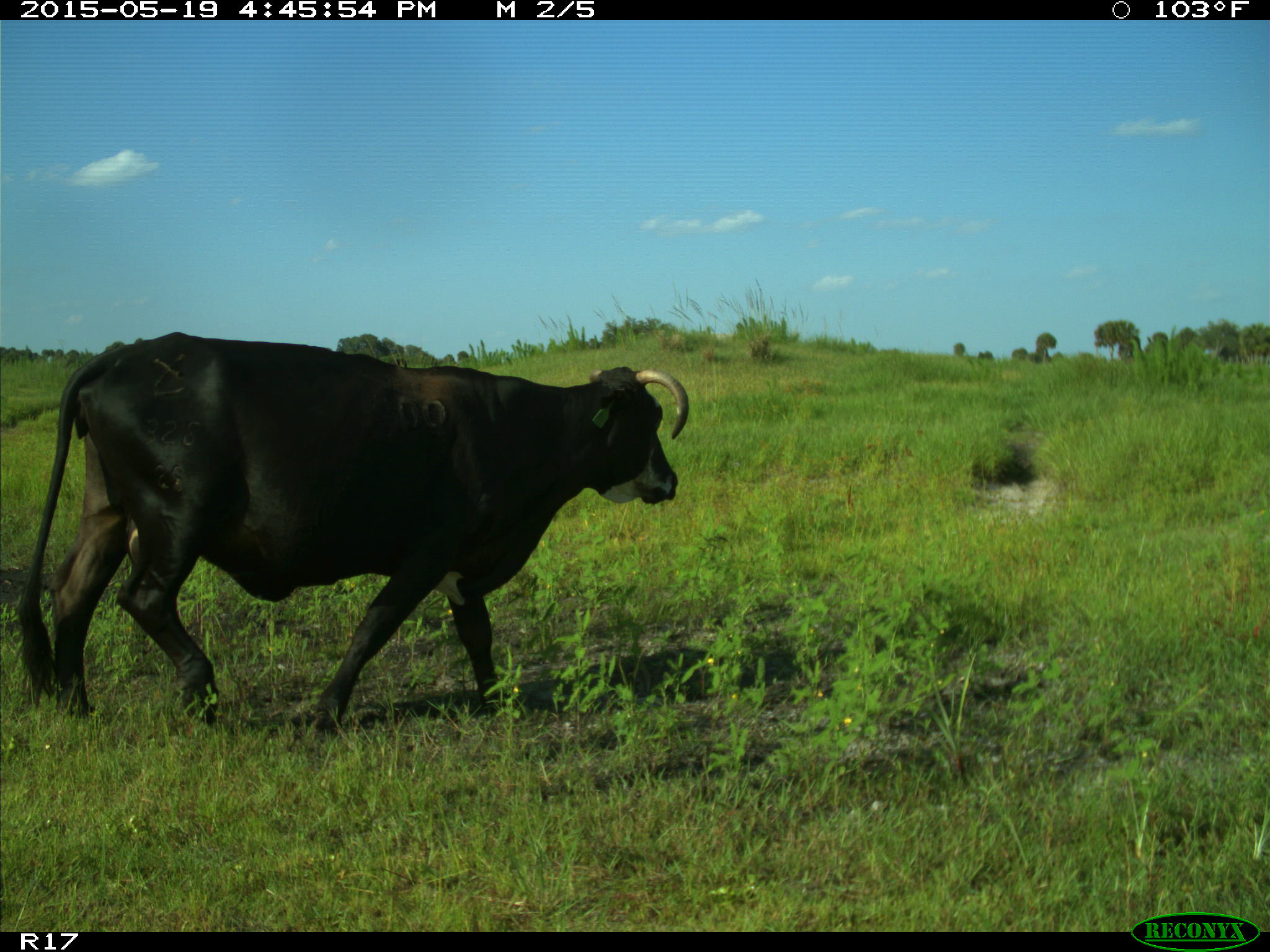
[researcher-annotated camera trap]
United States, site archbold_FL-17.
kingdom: Animalia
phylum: Chordata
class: Mammalia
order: Artiodactyla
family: Bovidae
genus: Bos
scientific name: Bos taurus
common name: domestic cow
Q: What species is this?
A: Bos taurus (domestic cow).